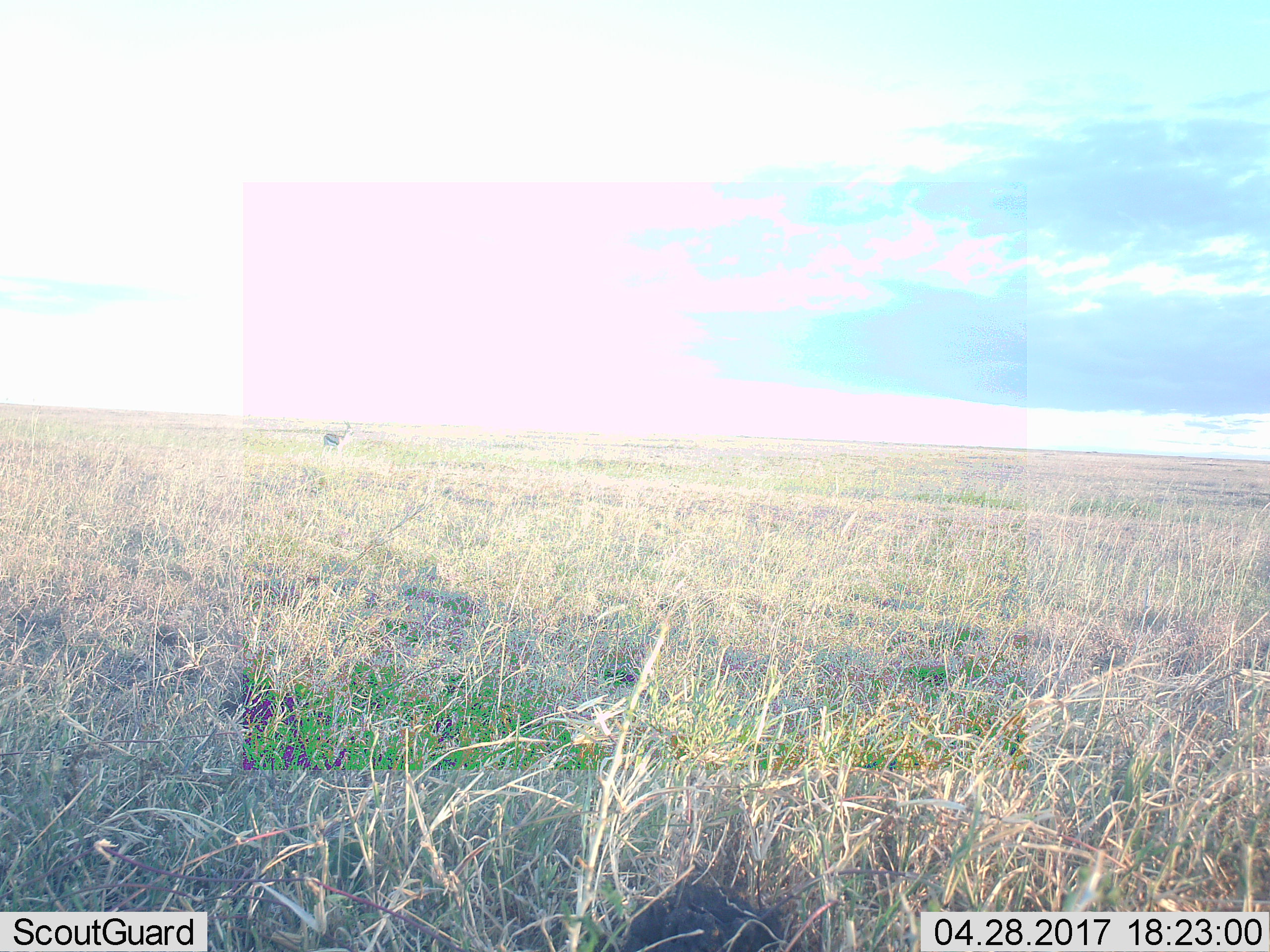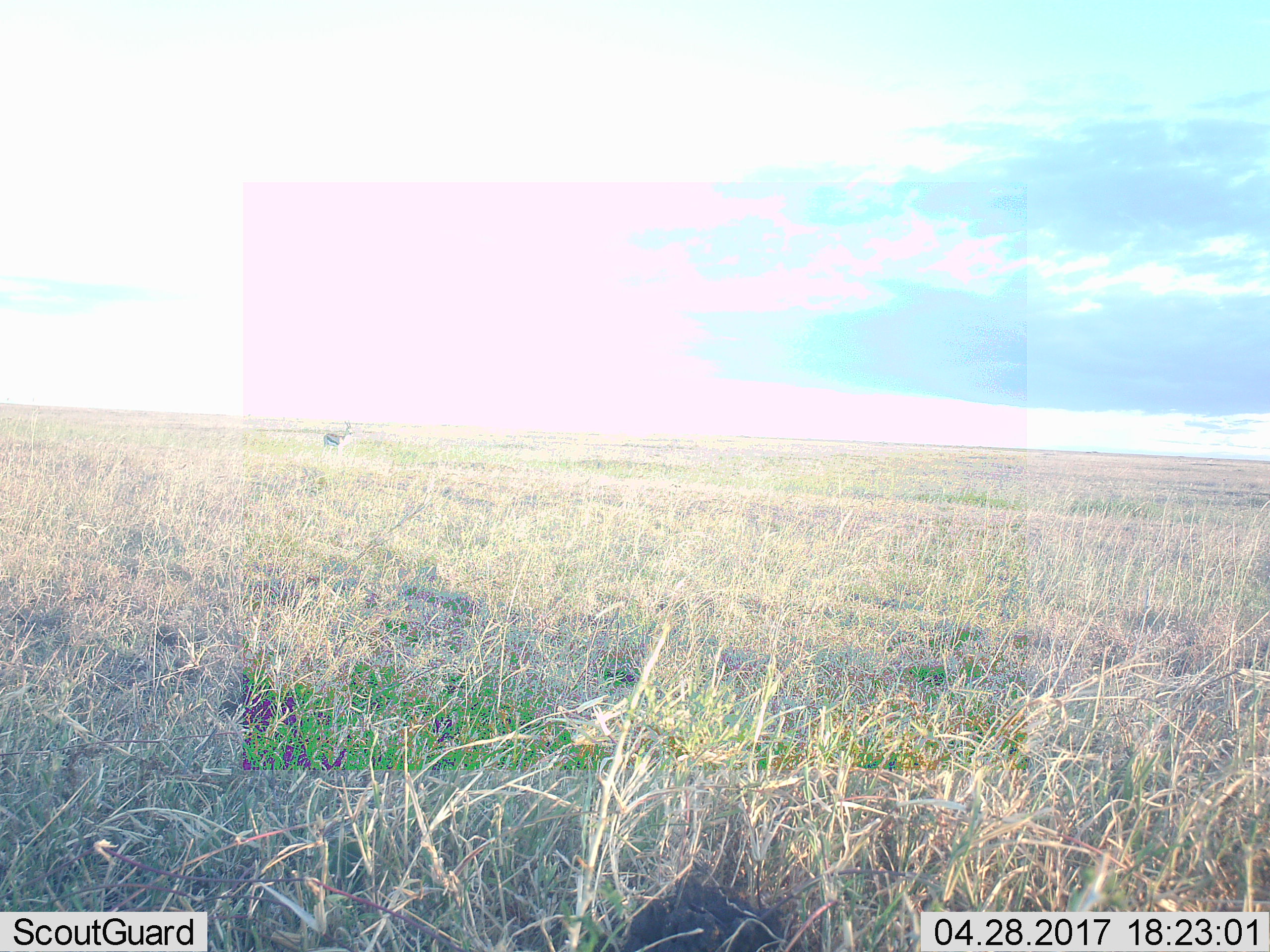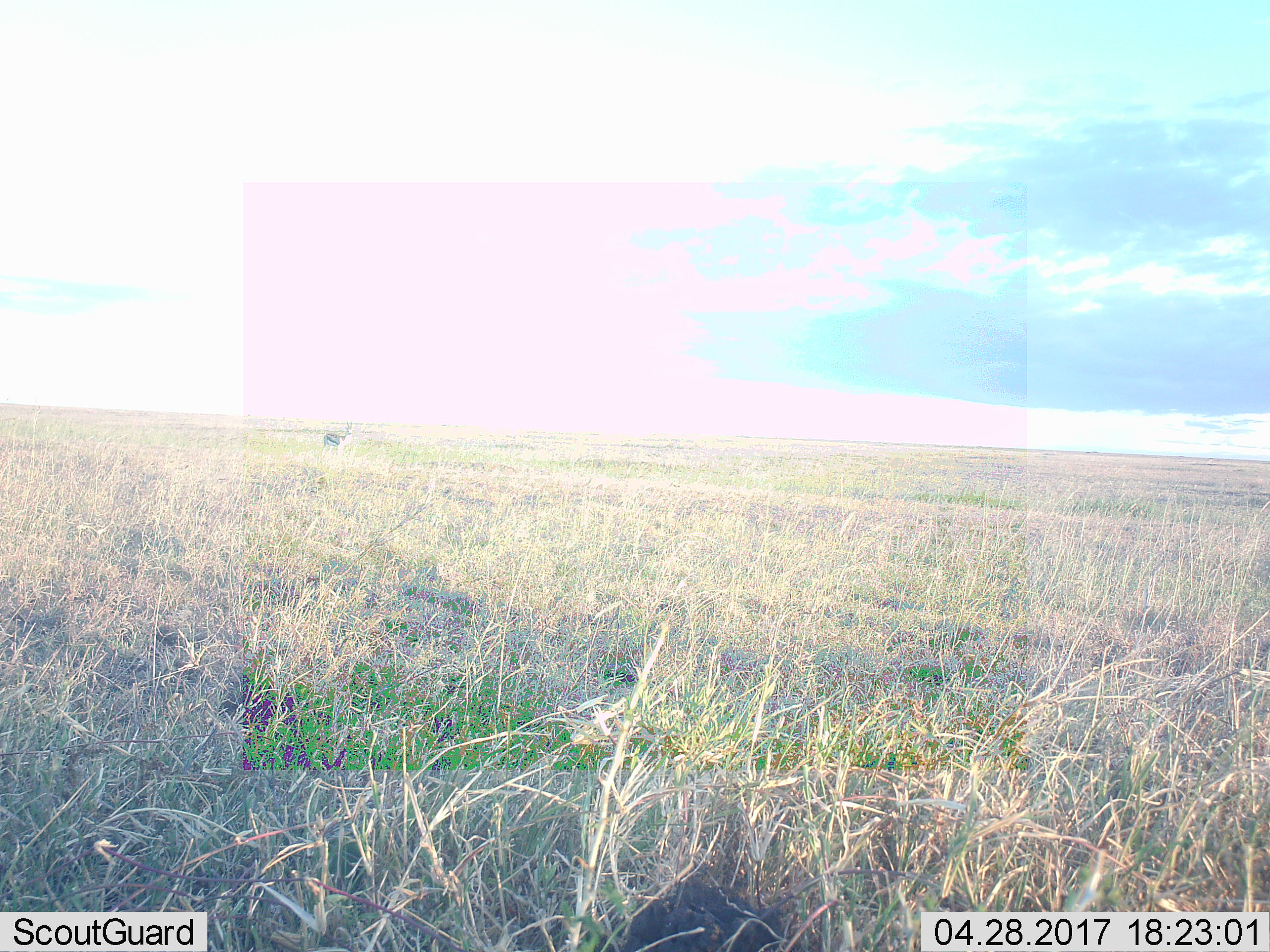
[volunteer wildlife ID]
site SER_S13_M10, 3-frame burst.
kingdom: Animalia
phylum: Chordata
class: Mammalia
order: Artiodactyla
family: Bovidae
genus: Eudorcas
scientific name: Eudorcas thomsonii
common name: thomson's gazelle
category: gazellethomsons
Gazellethomsons (thomson's gazelle) (Eudorcas thomsonii), count 1. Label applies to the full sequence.